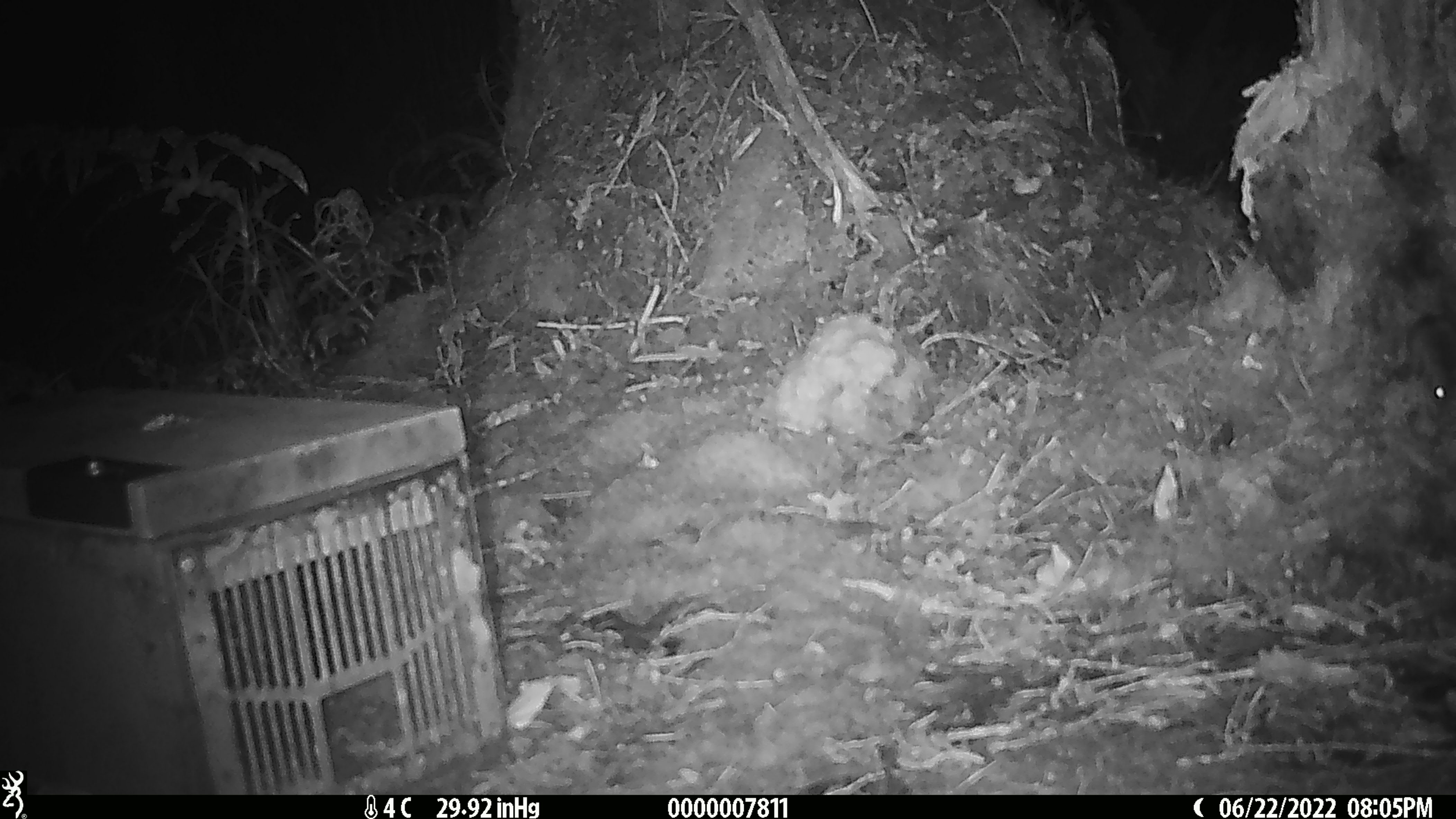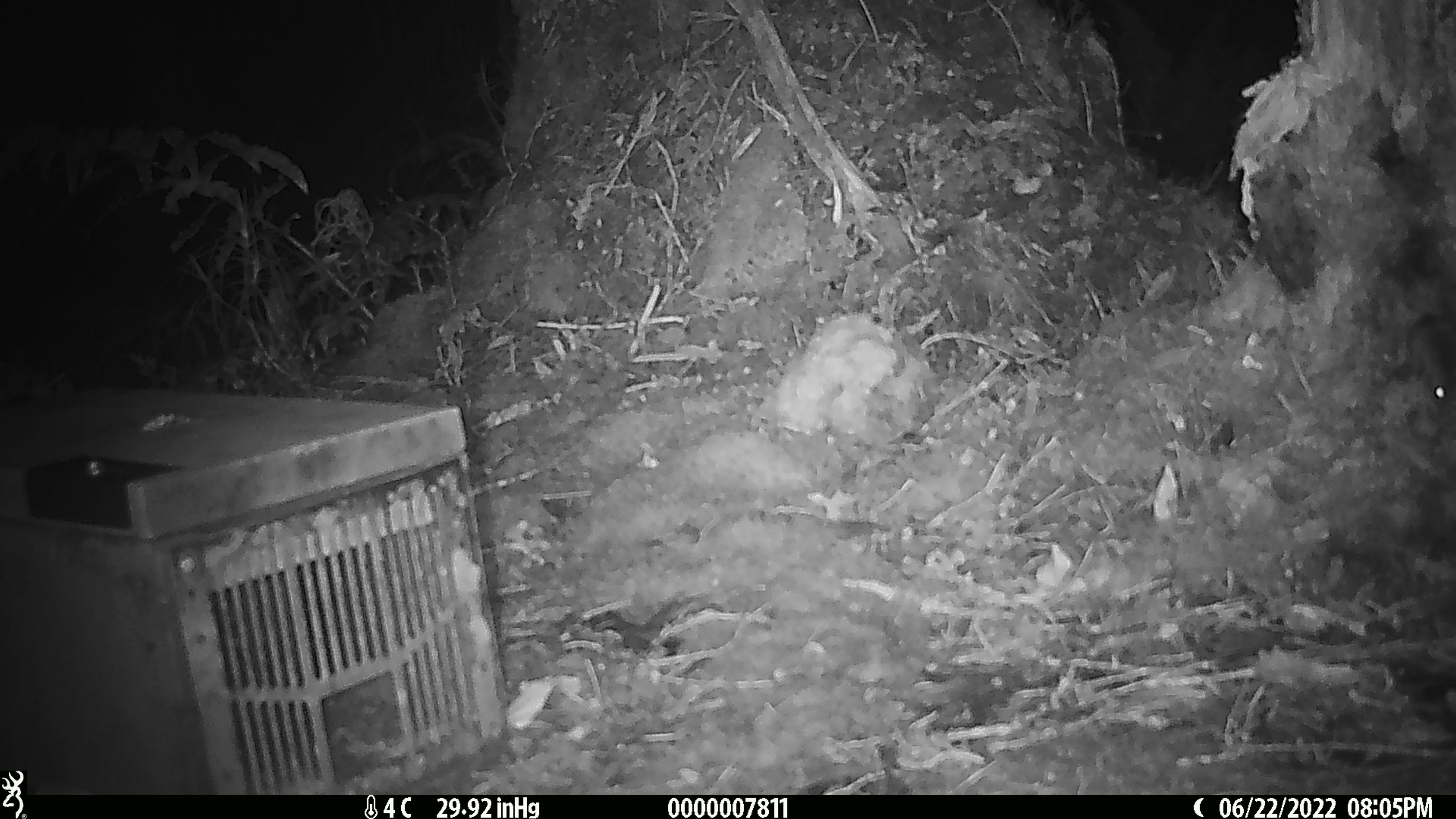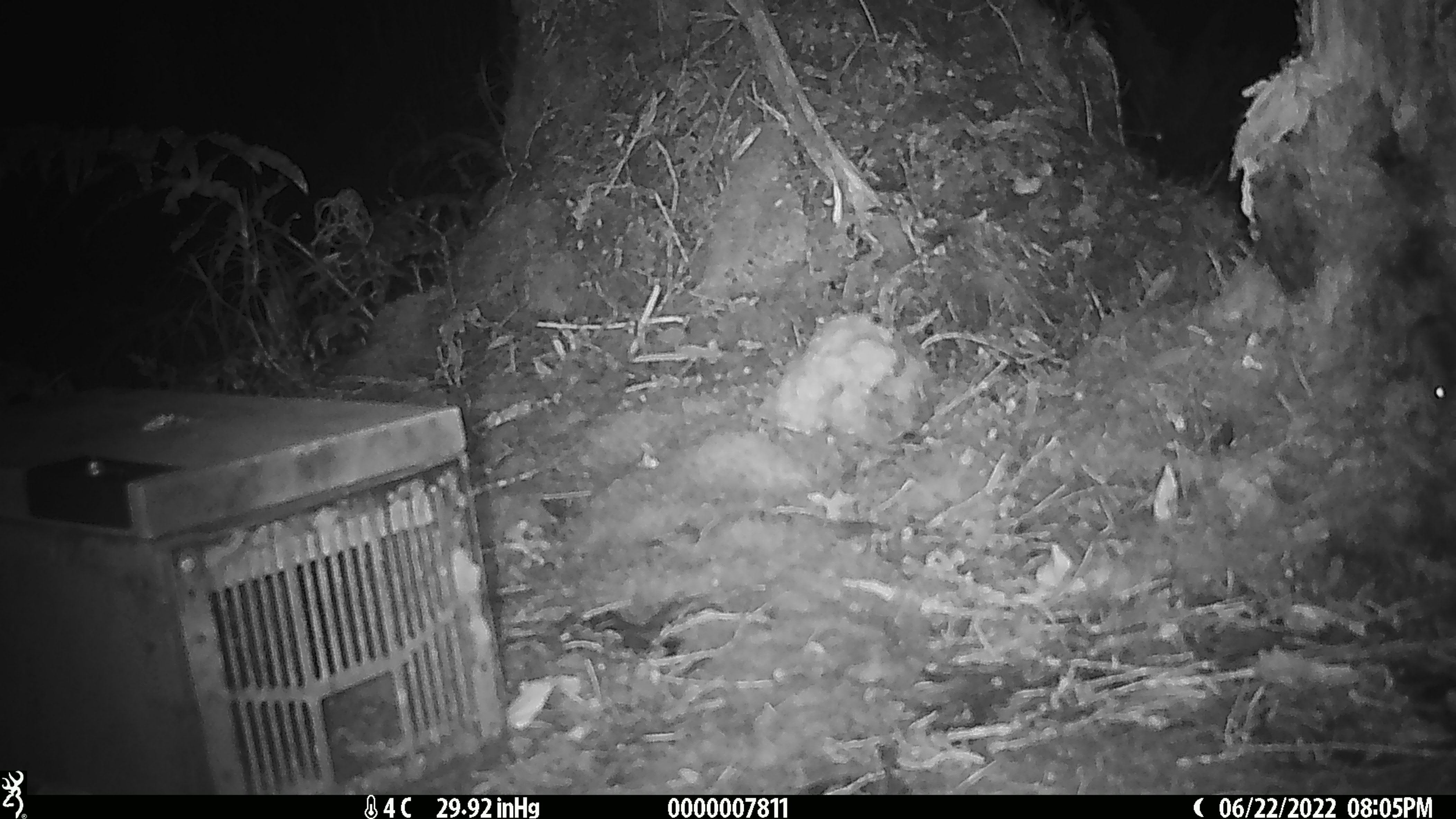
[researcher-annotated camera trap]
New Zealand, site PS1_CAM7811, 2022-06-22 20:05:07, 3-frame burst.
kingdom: Animalia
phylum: Chordata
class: Mammalia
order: Rodentia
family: Muridae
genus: Mus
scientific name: Mus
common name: mouse